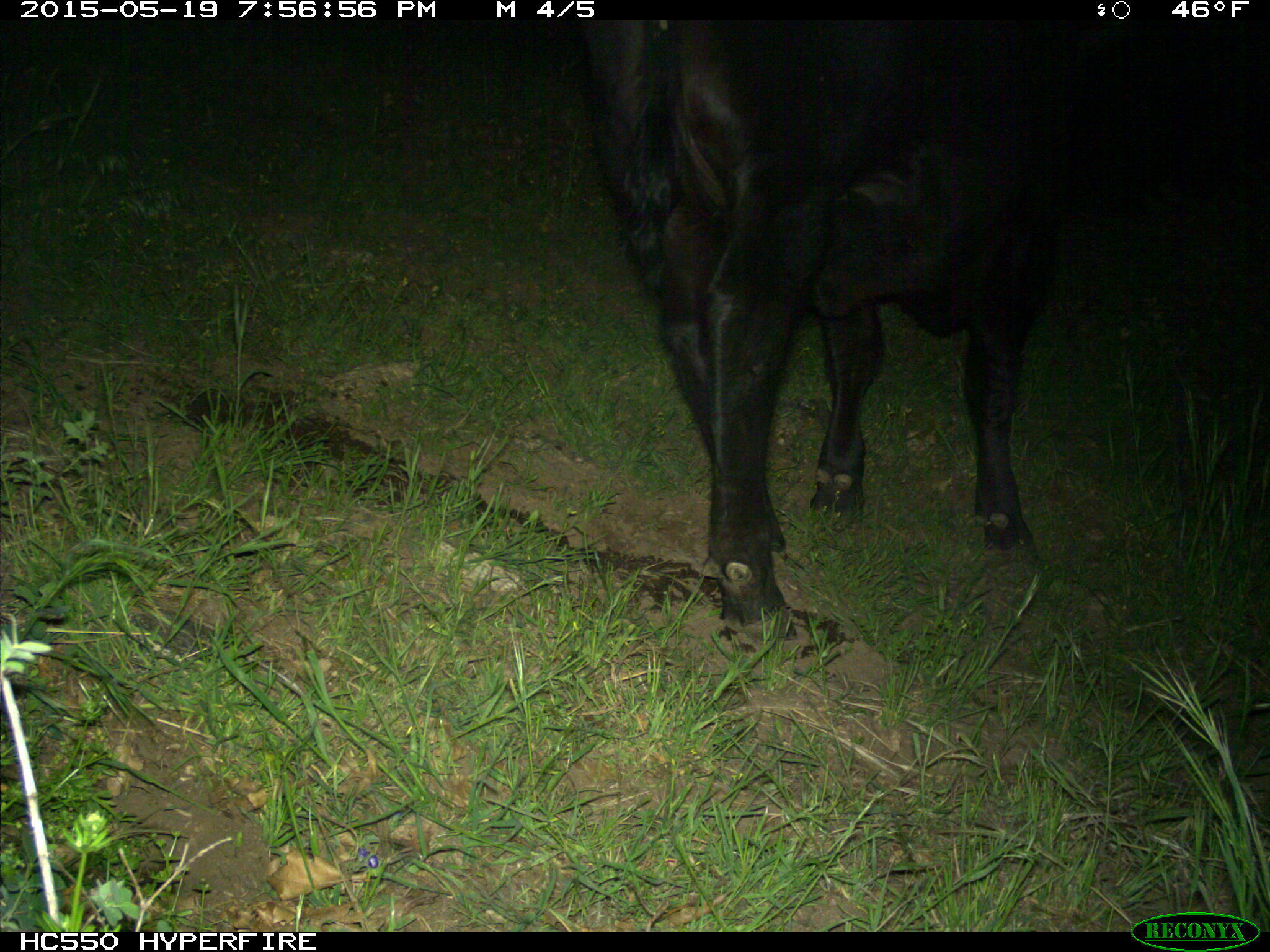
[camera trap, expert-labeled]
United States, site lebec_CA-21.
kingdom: Animalia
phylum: Chordata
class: Mammalia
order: Artiodactyla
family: Bovidae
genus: Bos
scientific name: Bos taurus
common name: domestic cow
Bos taurus (domestic cow).